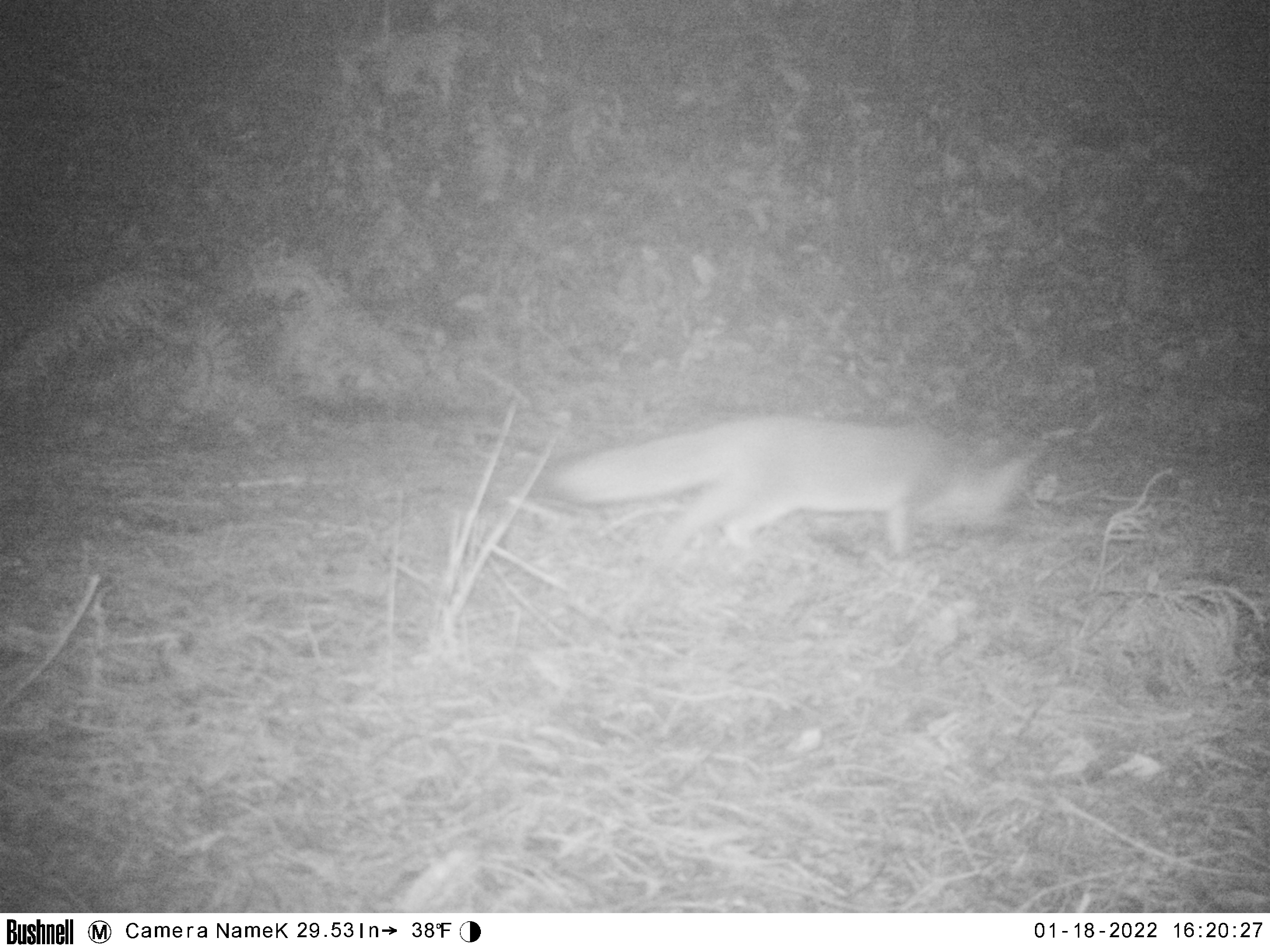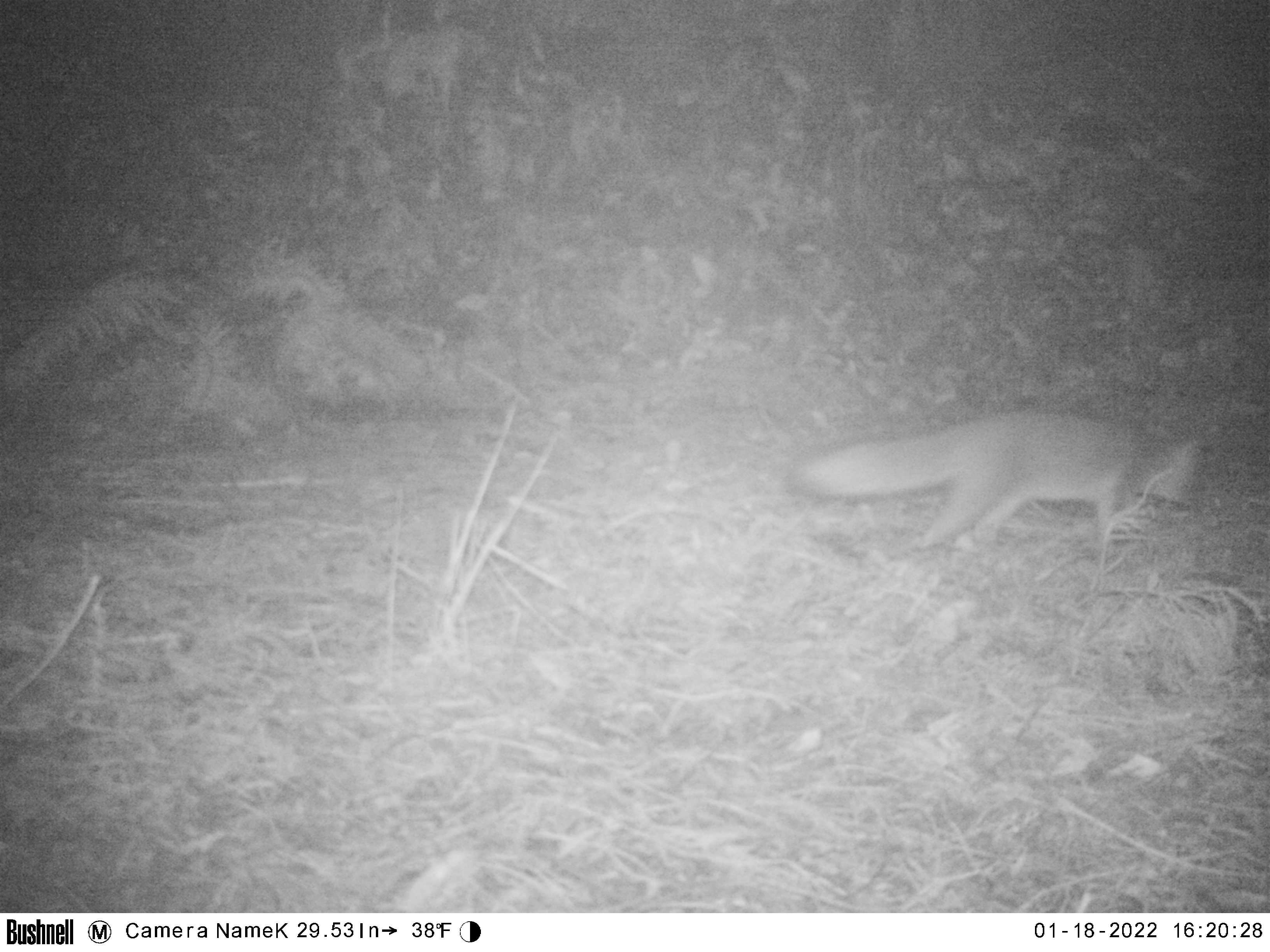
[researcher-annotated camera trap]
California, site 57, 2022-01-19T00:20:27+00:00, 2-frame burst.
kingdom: Animalia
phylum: Chordata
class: Mammalia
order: Carnivora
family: Canidae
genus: Urocyon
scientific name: Urocyon cinereoargenteus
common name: gray fox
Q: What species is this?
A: Gray fox (Urocyon cinereoargenteus).